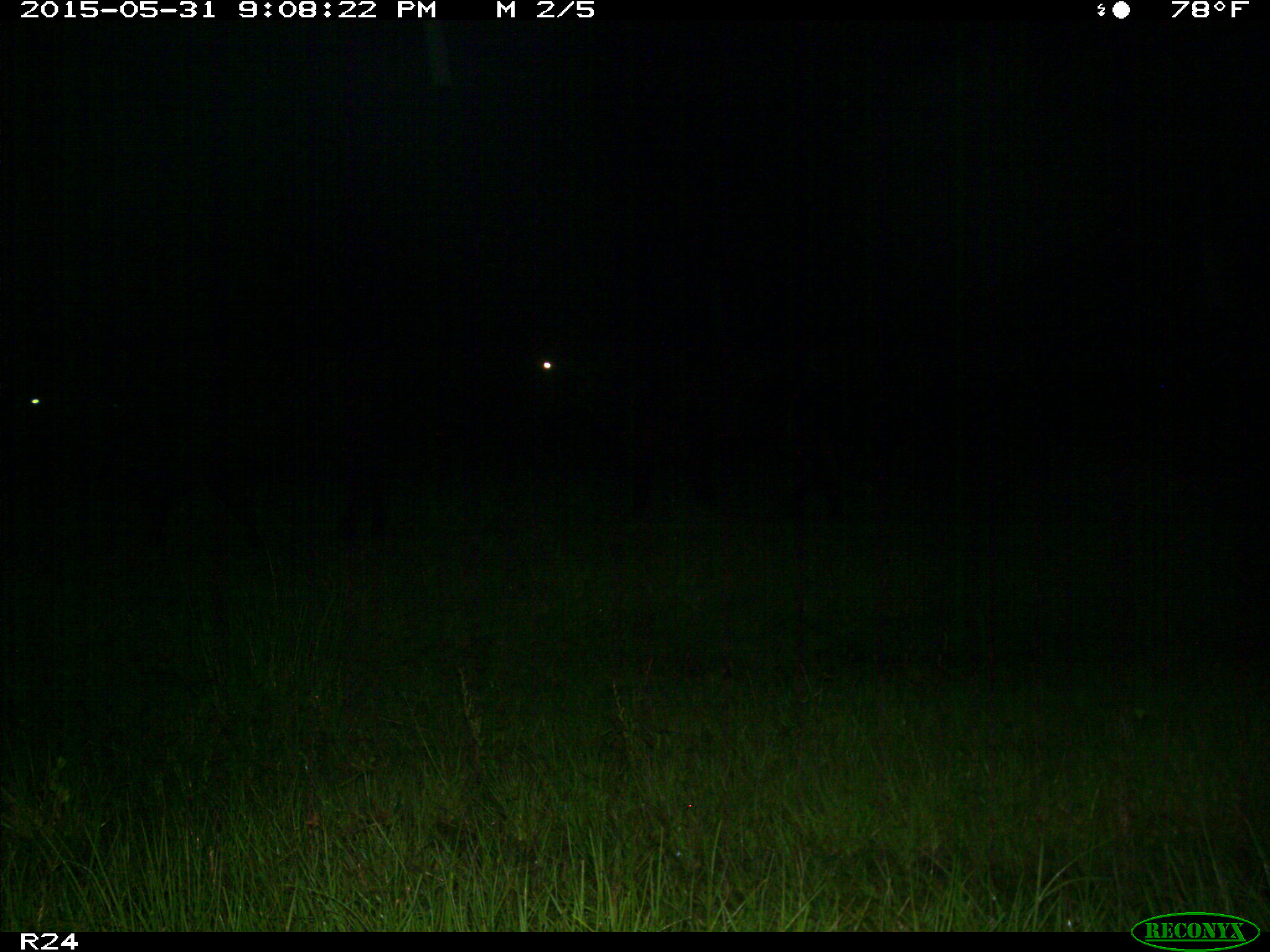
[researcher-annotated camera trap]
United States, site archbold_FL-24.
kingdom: Animalia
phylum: Chordata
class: Mammalia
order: Artiodactyla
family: Bovidae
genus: Bos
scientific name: Bos taurus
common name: domestic cow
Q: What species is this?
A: Bos taurus (domestic cow).